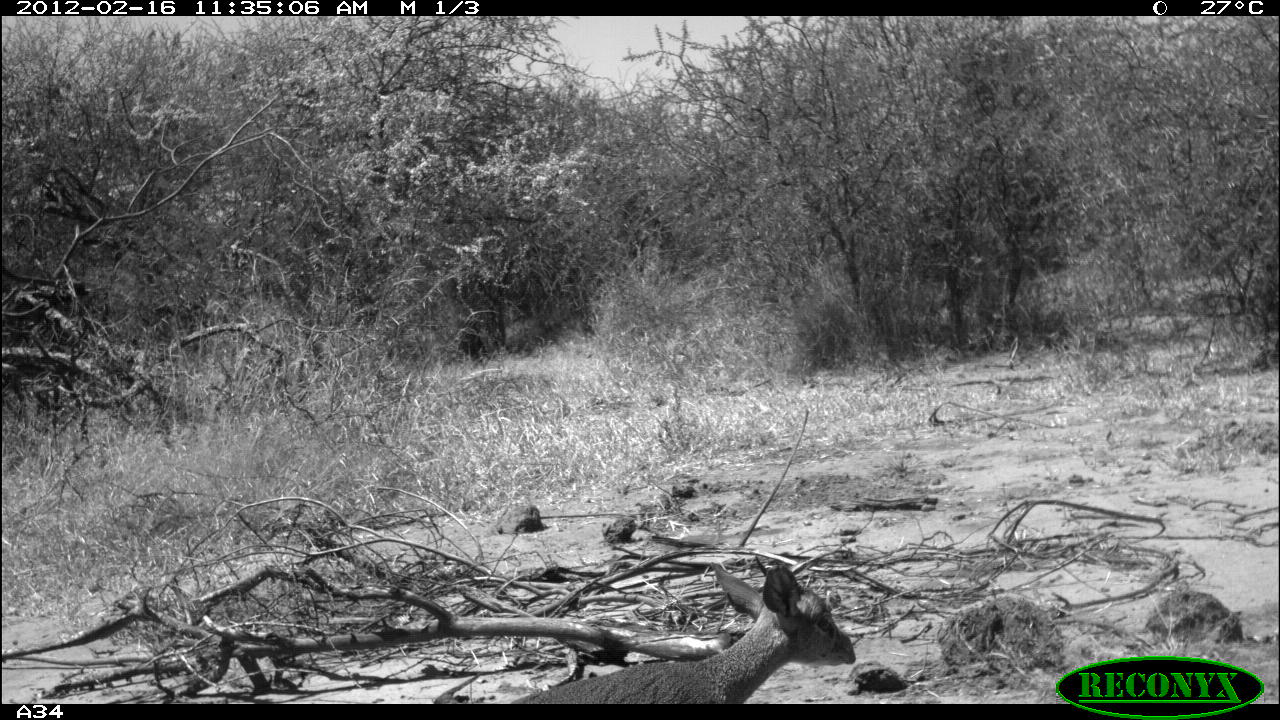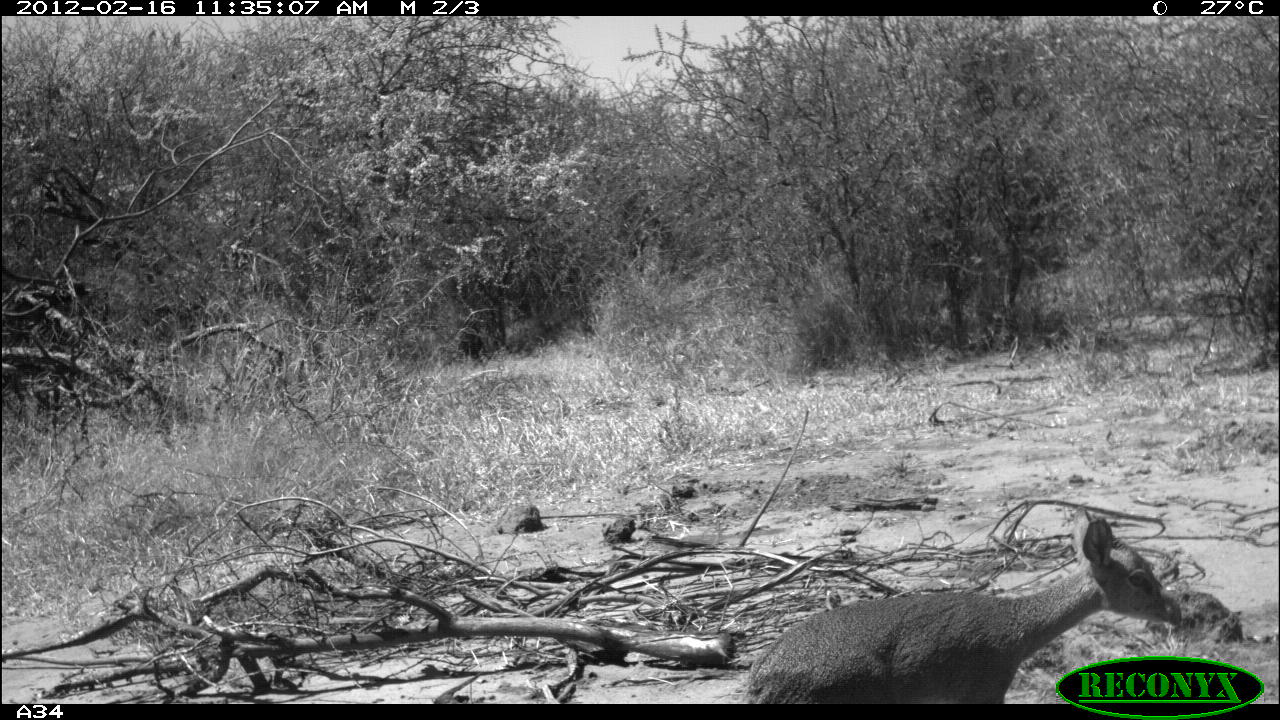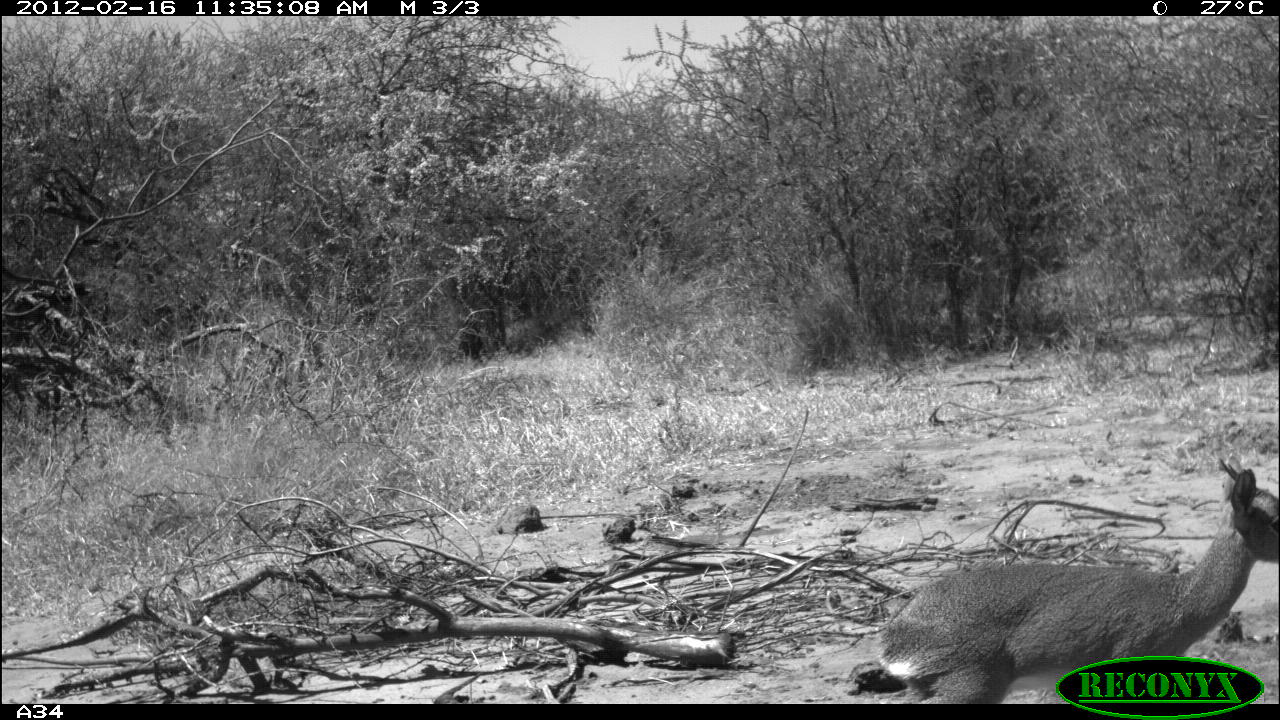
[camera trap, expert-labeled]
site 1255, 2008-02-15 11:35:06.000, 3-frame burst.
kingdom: Animalia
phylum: Chordata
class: Mammalia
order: Artiodactyla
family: Bovidae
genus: Madoqua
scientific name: Madoqua guentheri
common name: günther's dik-dik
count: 1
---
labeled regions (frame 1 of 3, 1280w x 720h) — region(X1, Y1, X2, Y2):
madoqua guentheri: region(508, 556, 863, 703)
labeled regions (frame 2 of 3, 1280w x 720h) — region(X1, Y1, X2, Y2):
madoqua guentheri: region(738, 509, 1187, 705)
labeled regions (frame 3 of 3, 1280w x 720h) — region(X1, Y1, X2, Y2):
madoqua guentheri: region(871, 448, 1279, 704)